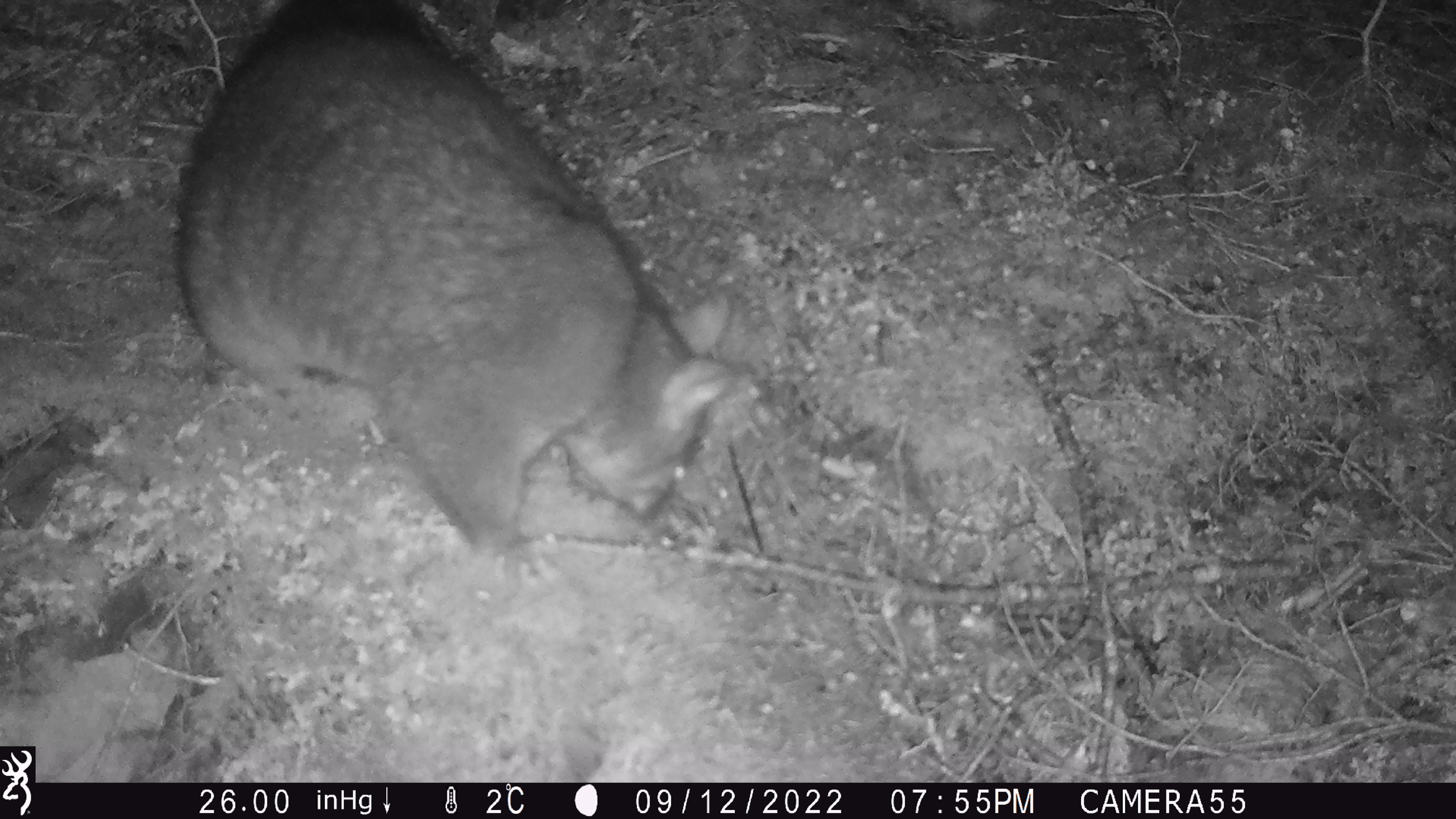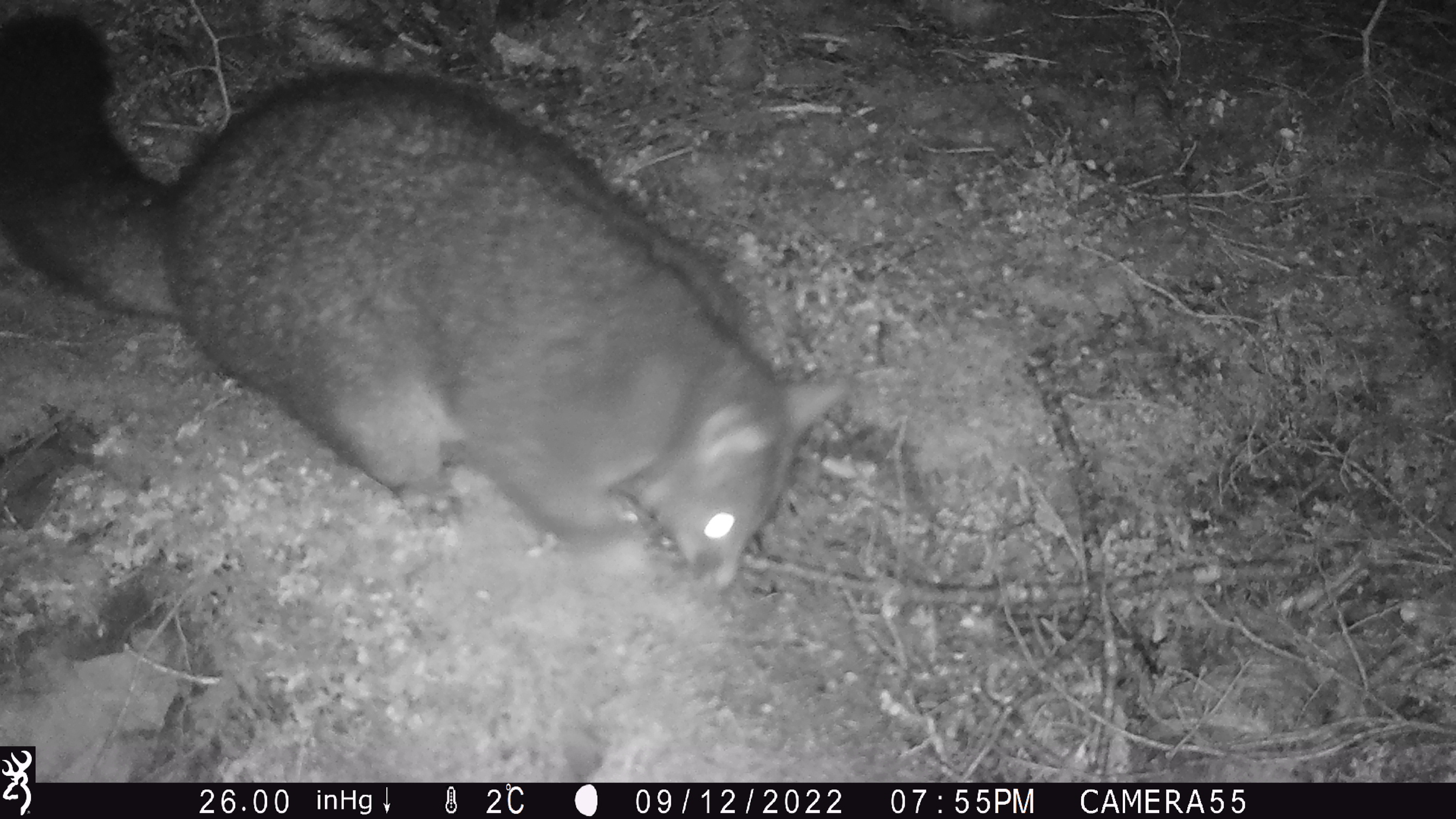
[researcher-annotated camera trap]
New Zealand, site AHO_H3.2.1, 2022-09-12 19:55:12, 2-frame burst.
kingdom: Animalia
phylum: Chordata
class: Mammalia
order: Diprotodontia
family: Phalangeridae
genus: Trichosurus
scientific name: Trichosurus vulpecula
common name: common brushtail possum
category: possum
Possum (common brushtail possum) (Trichosurus vulpecula).